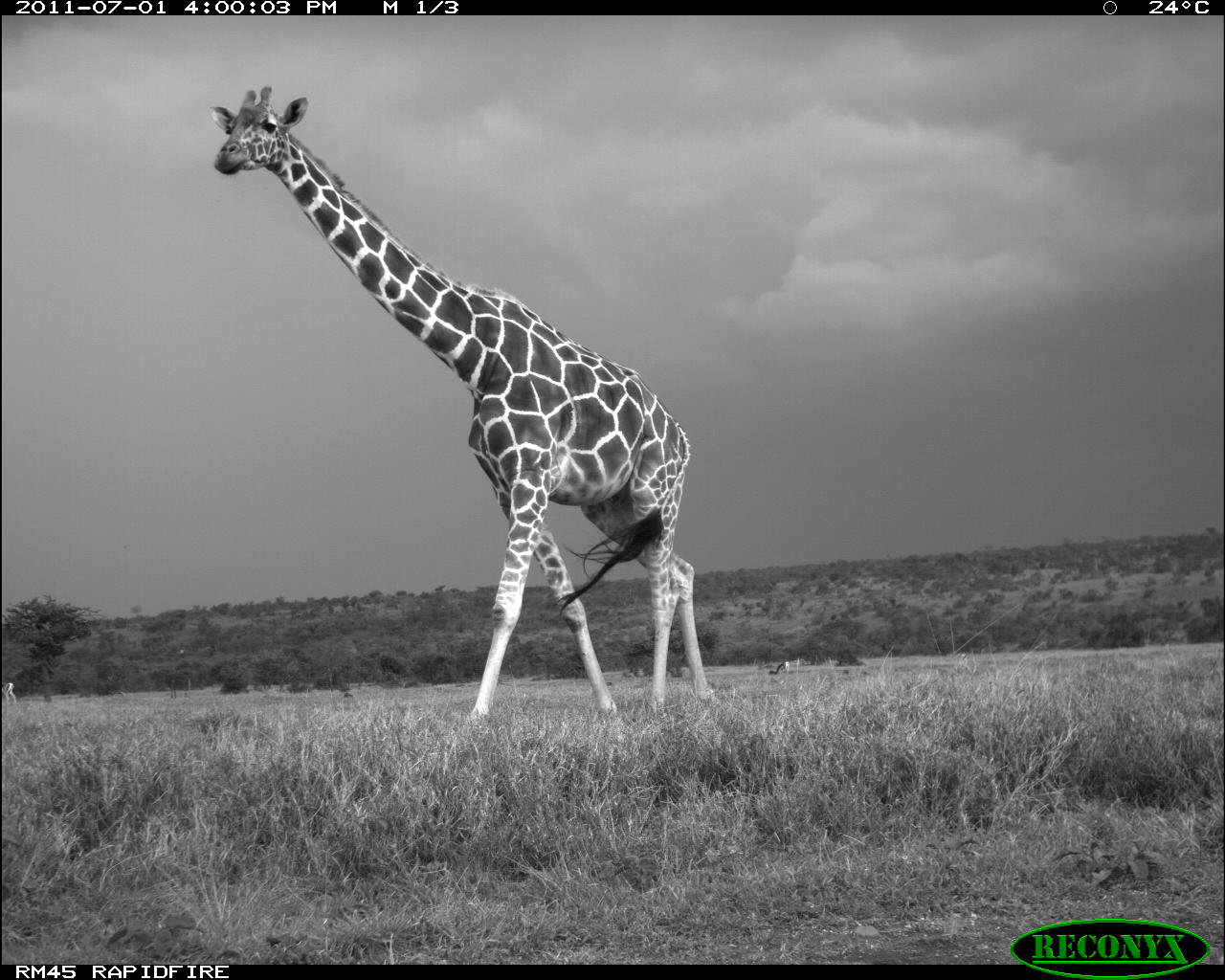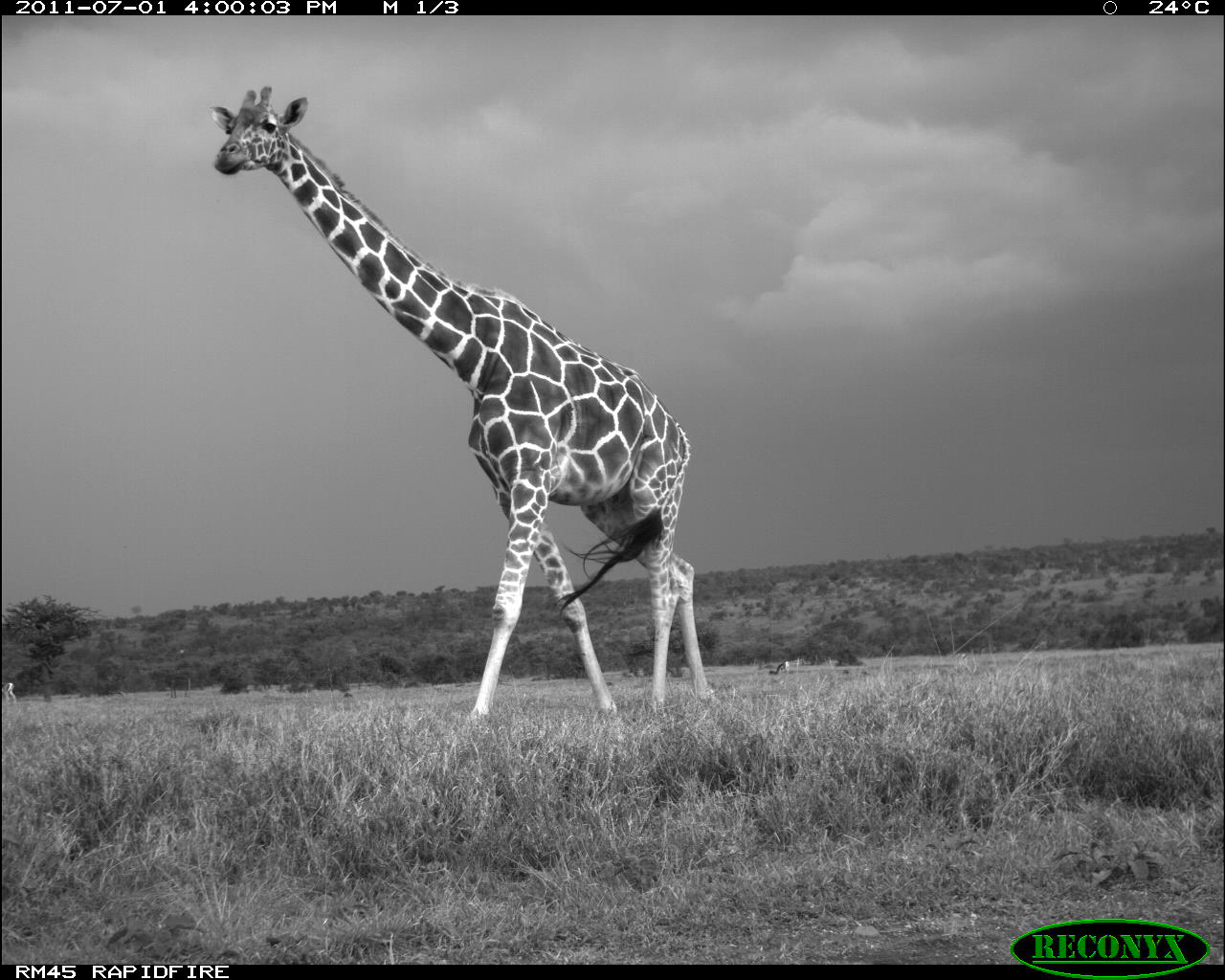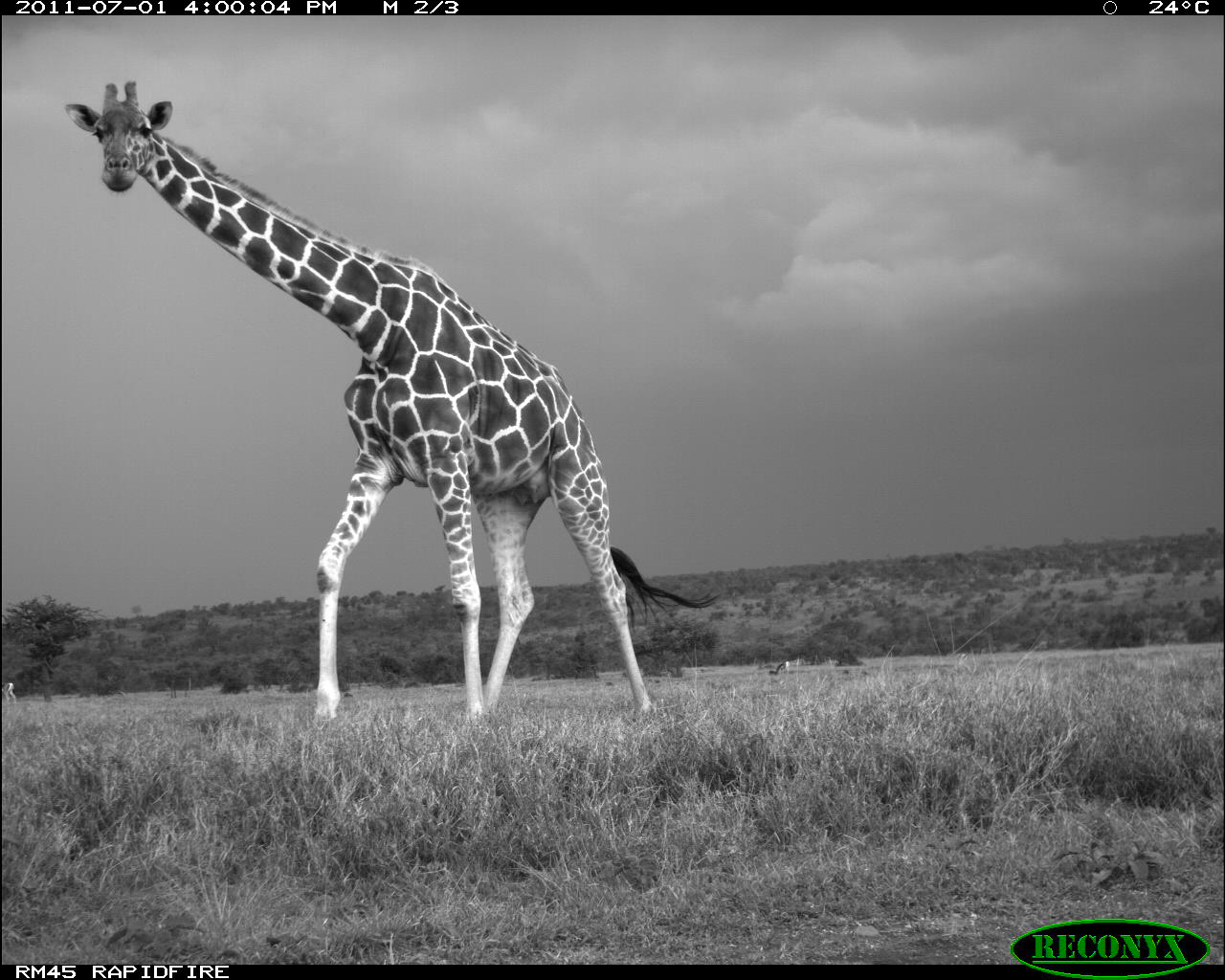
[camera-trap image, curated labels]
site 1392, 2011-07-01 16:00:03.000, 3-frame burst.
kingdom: Animalia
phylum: Chordata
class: Mammalia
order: Artiodactyla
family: Giraffidae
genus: Giraffa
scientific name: Giraffa camelopardalis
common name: giraffe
Giraffa camelopardalis (giraffe), count 1.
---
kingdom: Animalia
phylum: Chordata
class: Mammalia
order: Artiodactyla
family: Bovidae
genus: Nanger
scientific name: Nanger granti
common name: grant's gazelle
Nanger granti (grant's gazelle), count 2.